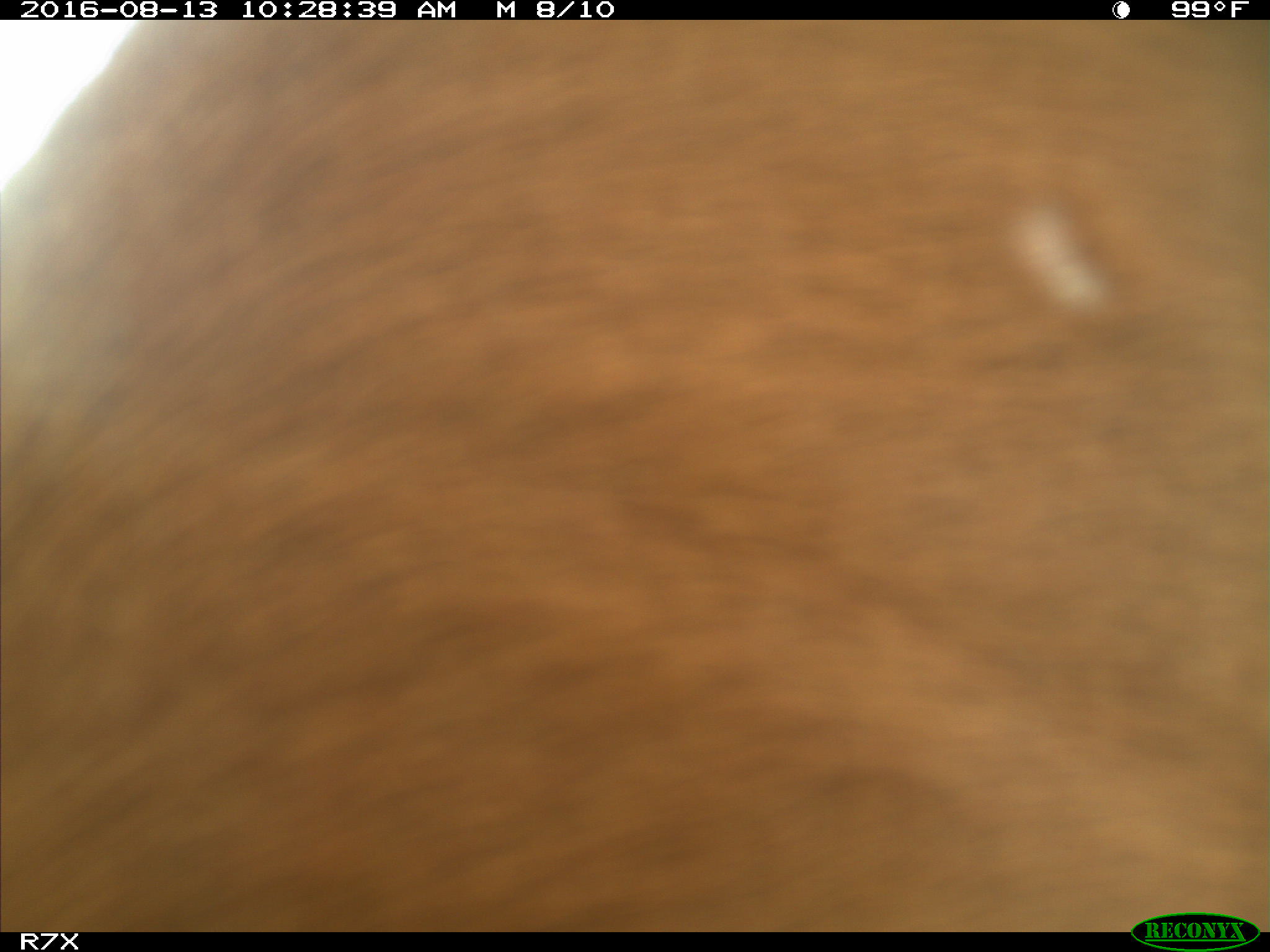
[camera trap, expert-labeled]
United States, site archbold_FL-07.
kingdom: Animalia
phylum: Chordata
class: Mammalia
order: Artiodactyla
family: Bovidae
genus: Bos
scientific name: Bos taurus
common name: domestic cow